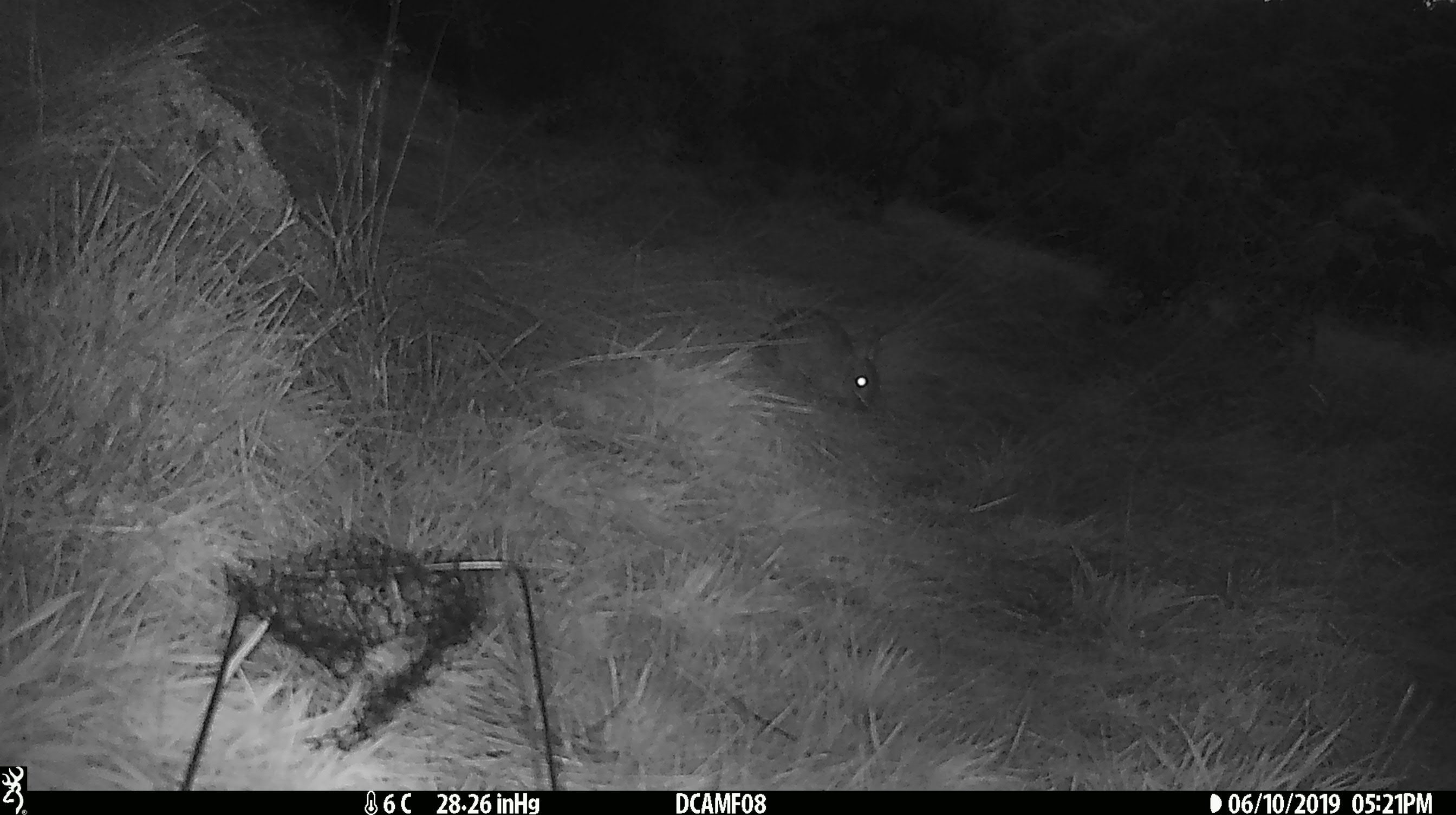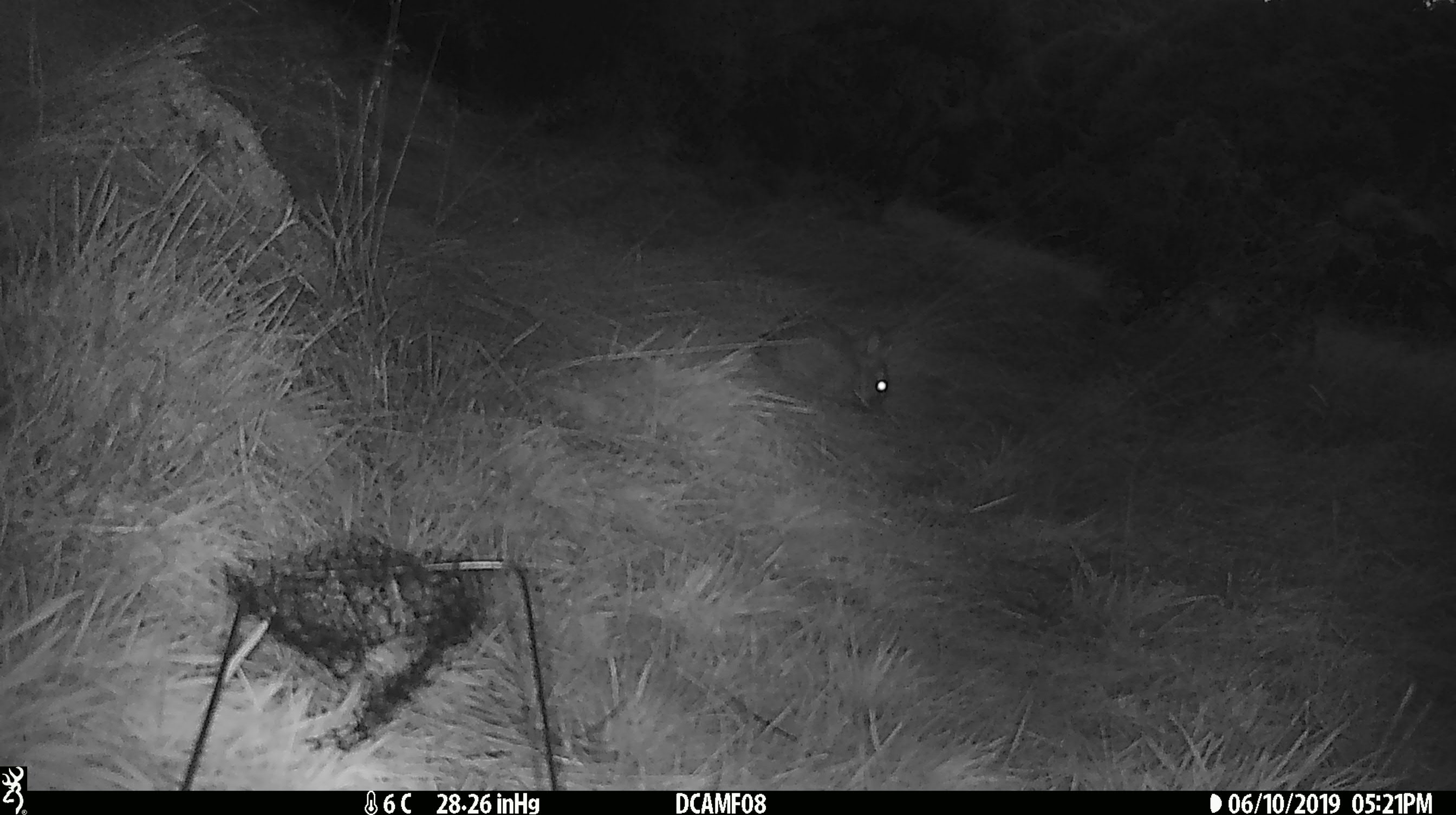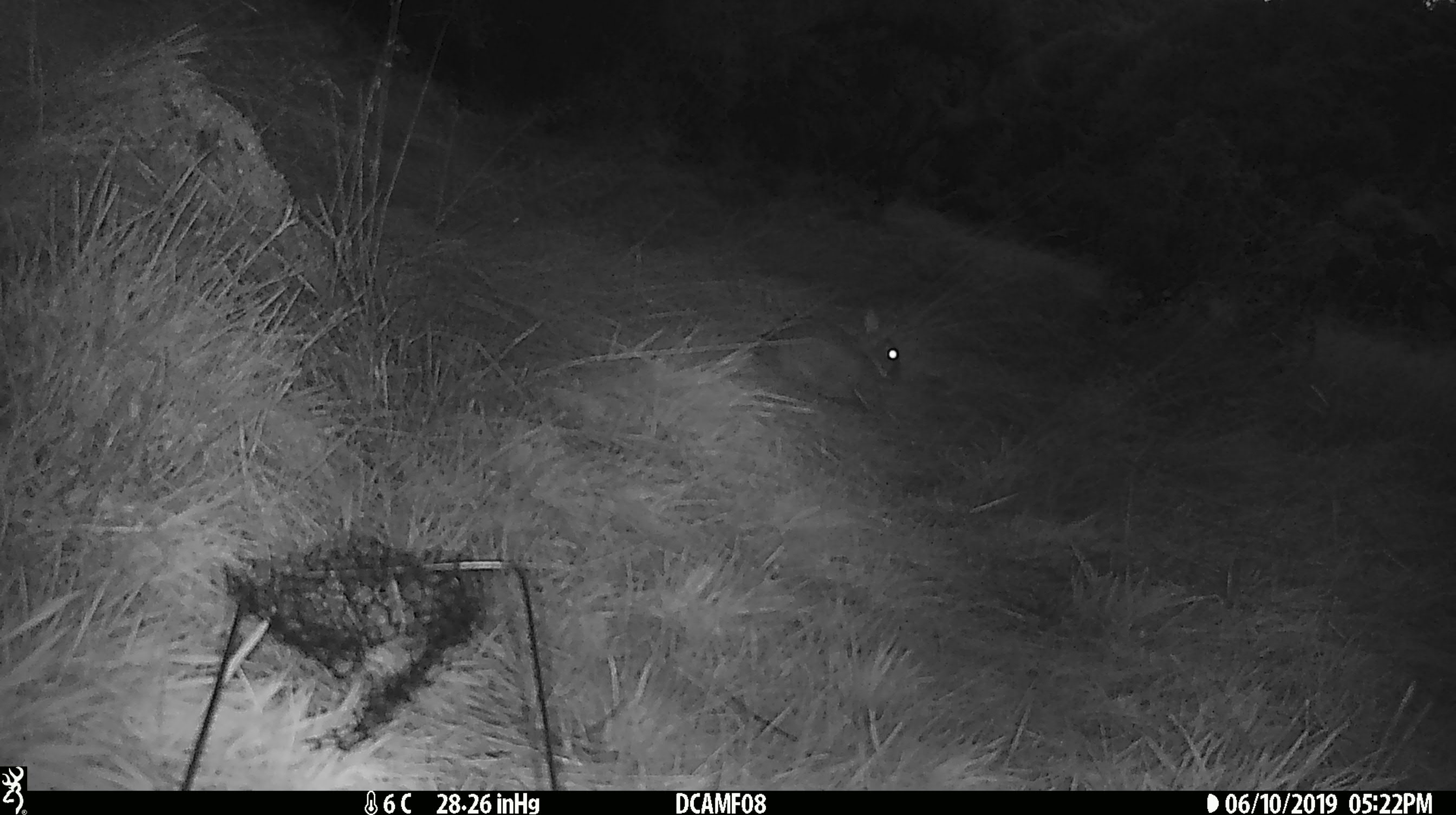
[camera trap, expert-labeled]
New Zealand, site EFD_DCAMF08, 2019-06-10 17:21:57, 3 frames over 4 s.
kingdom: Animalia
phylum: Chordata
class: Mammalia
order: Lagomorpha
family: Leporidae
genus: Oryctolagus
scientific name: Oryctolagus cuniculus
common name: european rabbit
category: rabbit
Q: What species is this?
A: Rabbit (european rabbit) (Oryctolagus cuniculus).